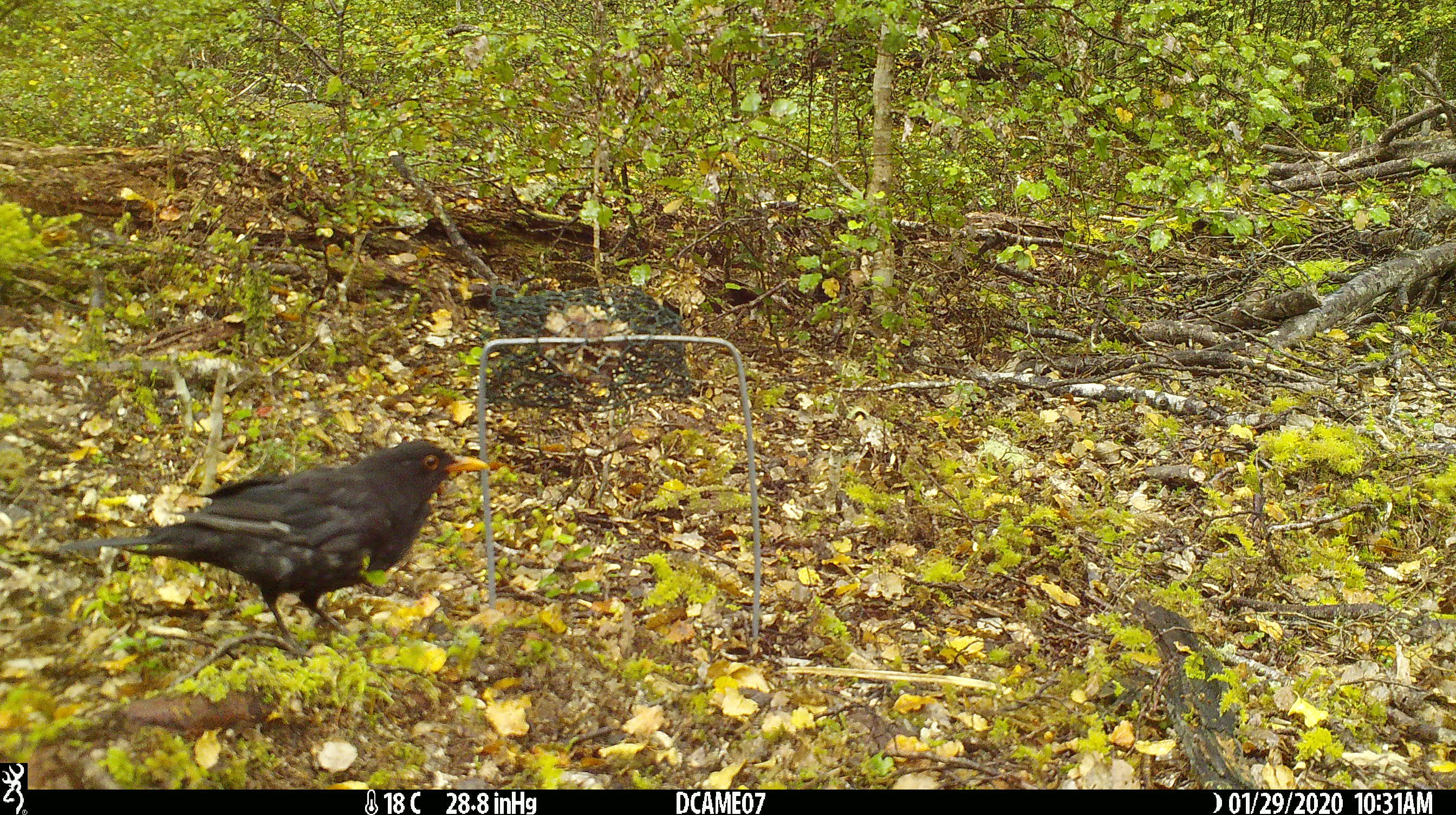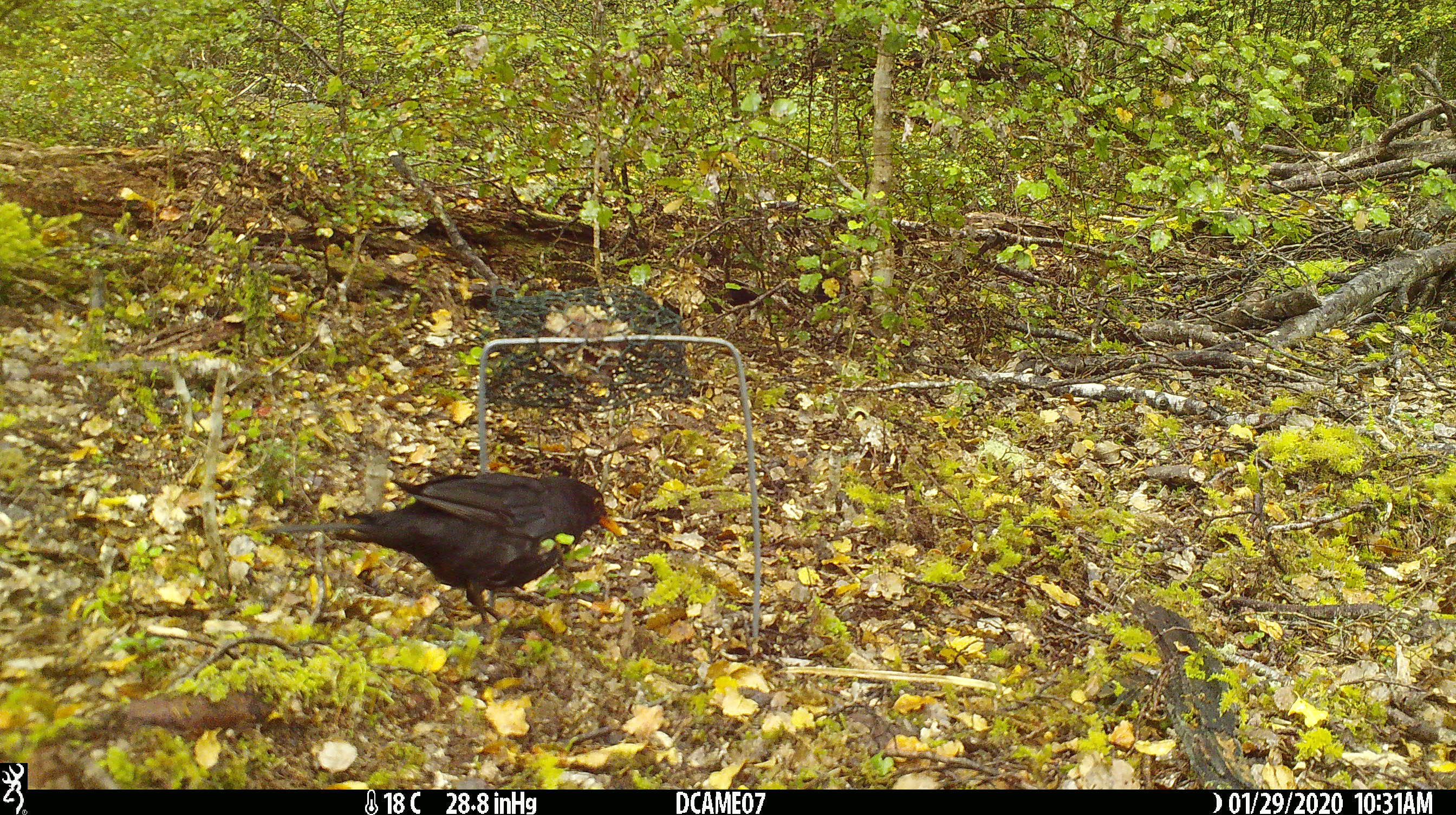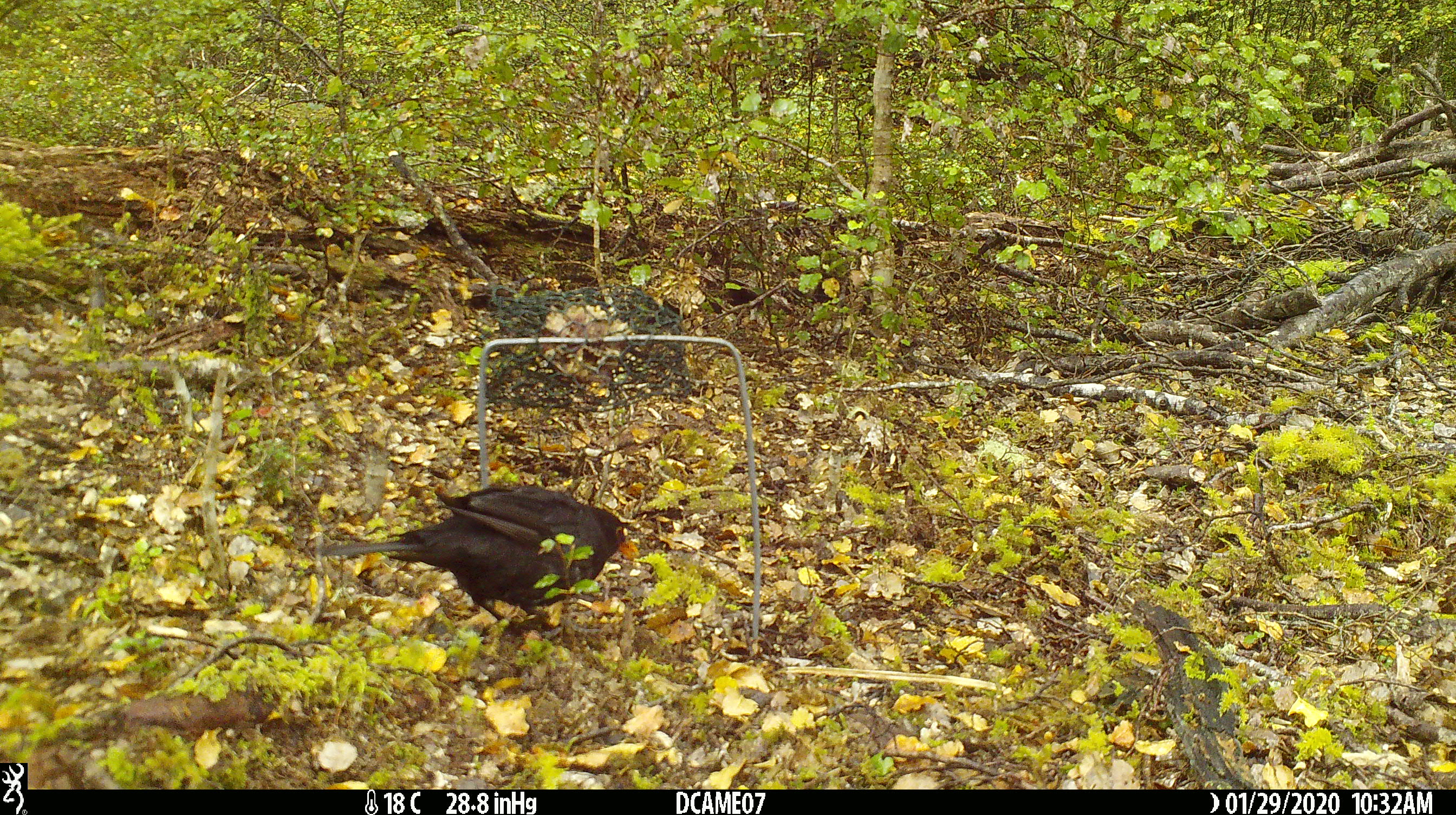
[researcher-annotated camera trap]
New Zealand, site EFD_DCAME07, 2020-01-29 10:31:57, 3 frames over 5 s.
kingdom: Animalia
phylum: Chordata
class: Aves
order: Passeriformes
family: Turdidae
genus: Turdus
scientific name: Turdus merula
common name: eurasian blackbird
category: blackbird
Blackbird (eurasian blackbird) (Turdus merula).